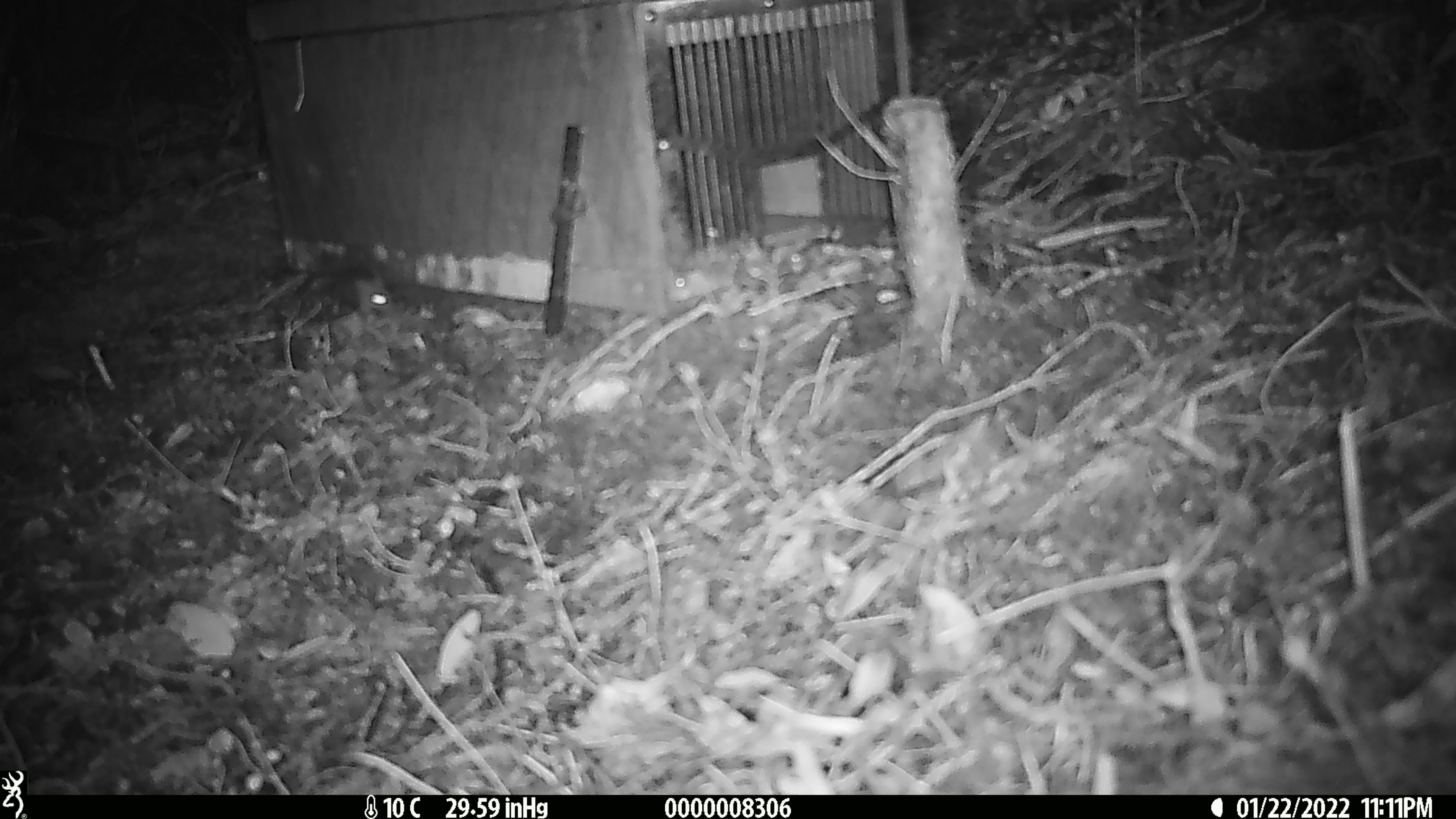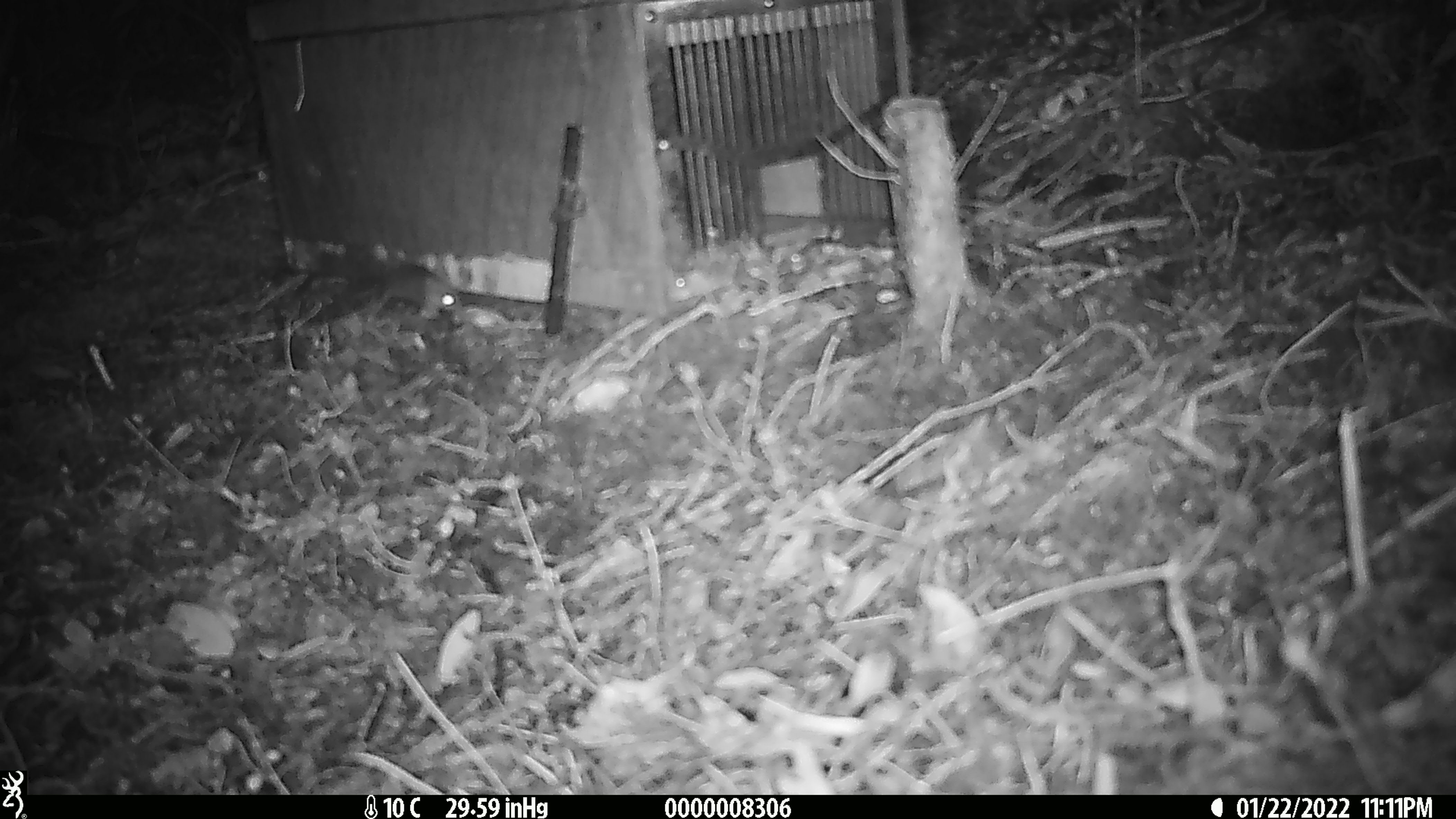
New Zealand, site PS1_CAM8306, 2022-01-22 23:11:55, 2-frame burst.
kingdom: Animalia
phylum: Chordata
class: Mammalia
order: Rodentia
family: Muridae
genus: Mus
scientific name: Mus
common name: mouse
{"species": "mouse (Mus)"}